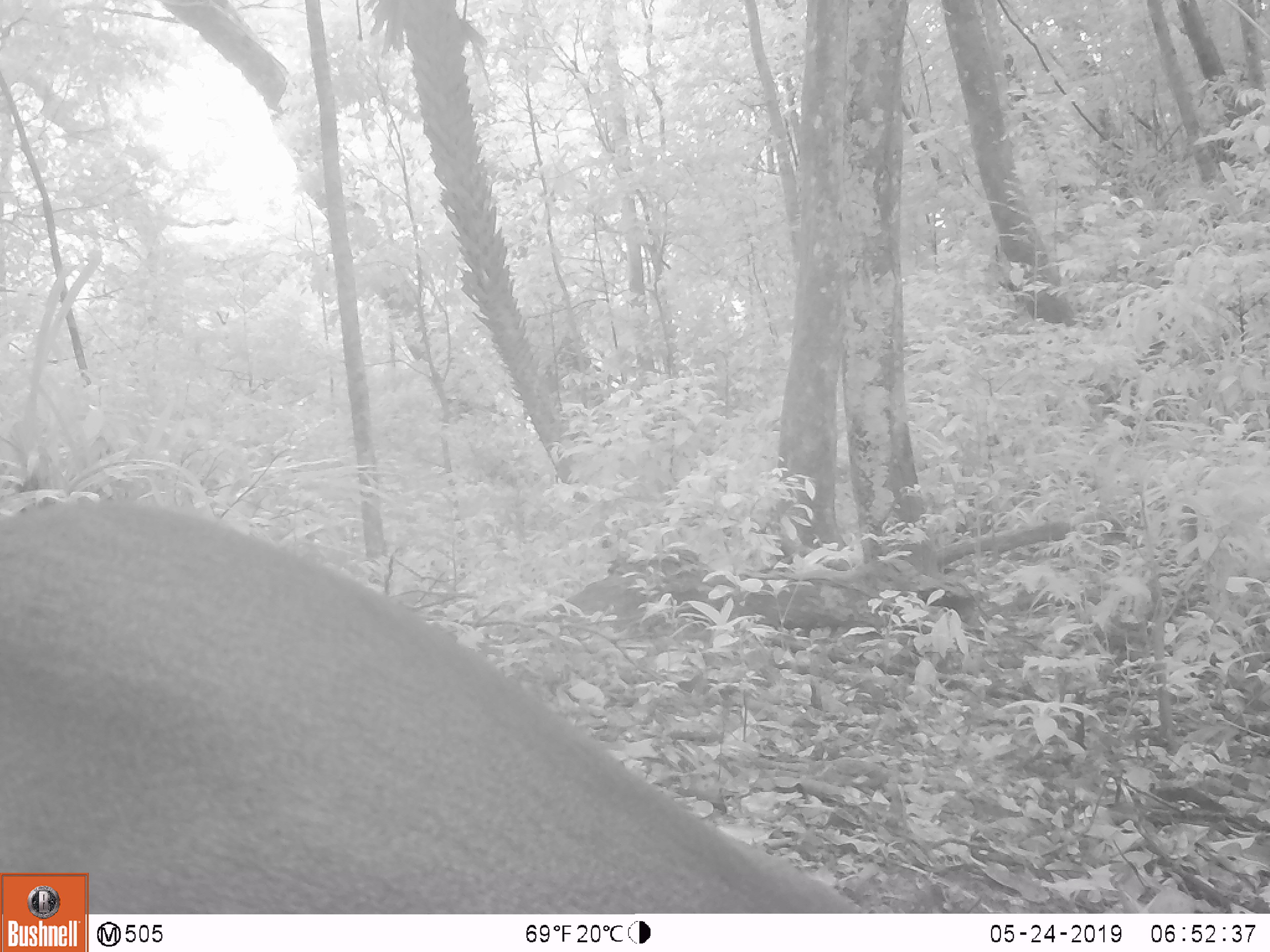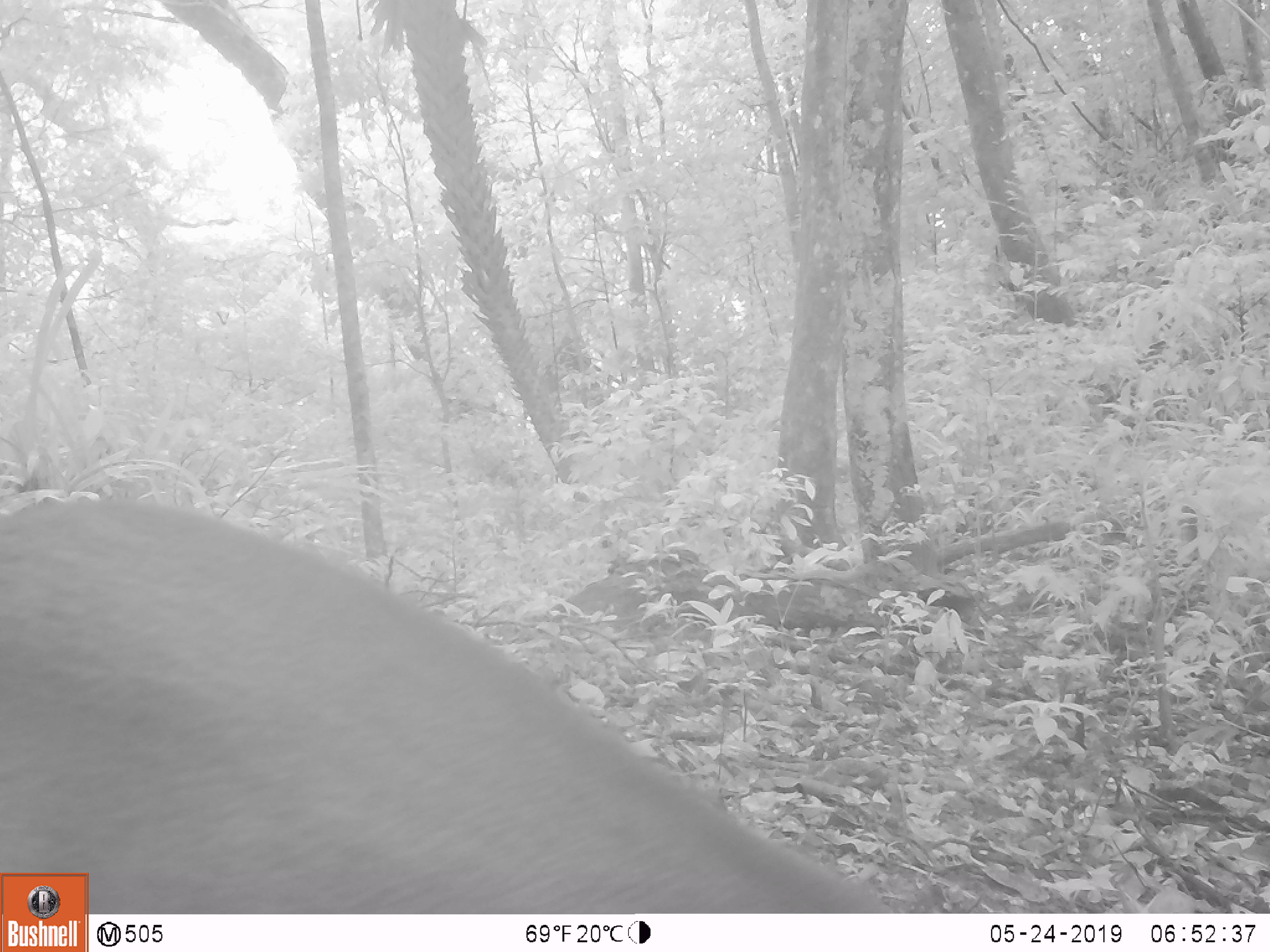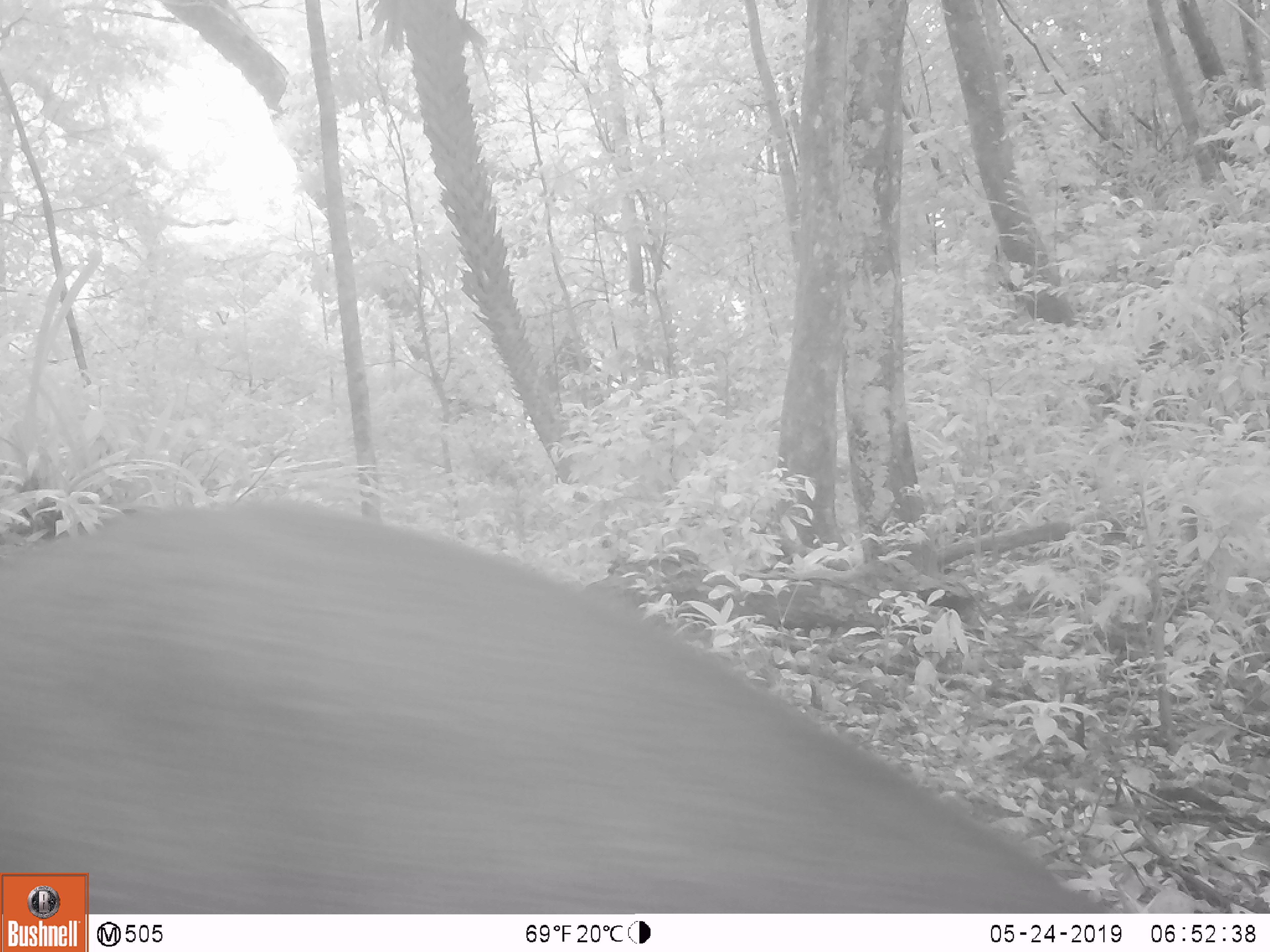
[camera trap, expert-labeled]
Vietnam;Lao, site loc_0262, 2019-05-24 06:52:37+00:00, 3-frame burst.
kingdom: Animalia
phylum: Chordata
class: Mammalia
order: Artiodactyla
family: Cervidae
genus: Muntiacus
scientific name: Muntiacus vuquangensis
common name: large-antlered muntjac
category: large antlered muntjac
Large antlered muntjac (large-antlered muntjac) (Muntiacus vuquangensis). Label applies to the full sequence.